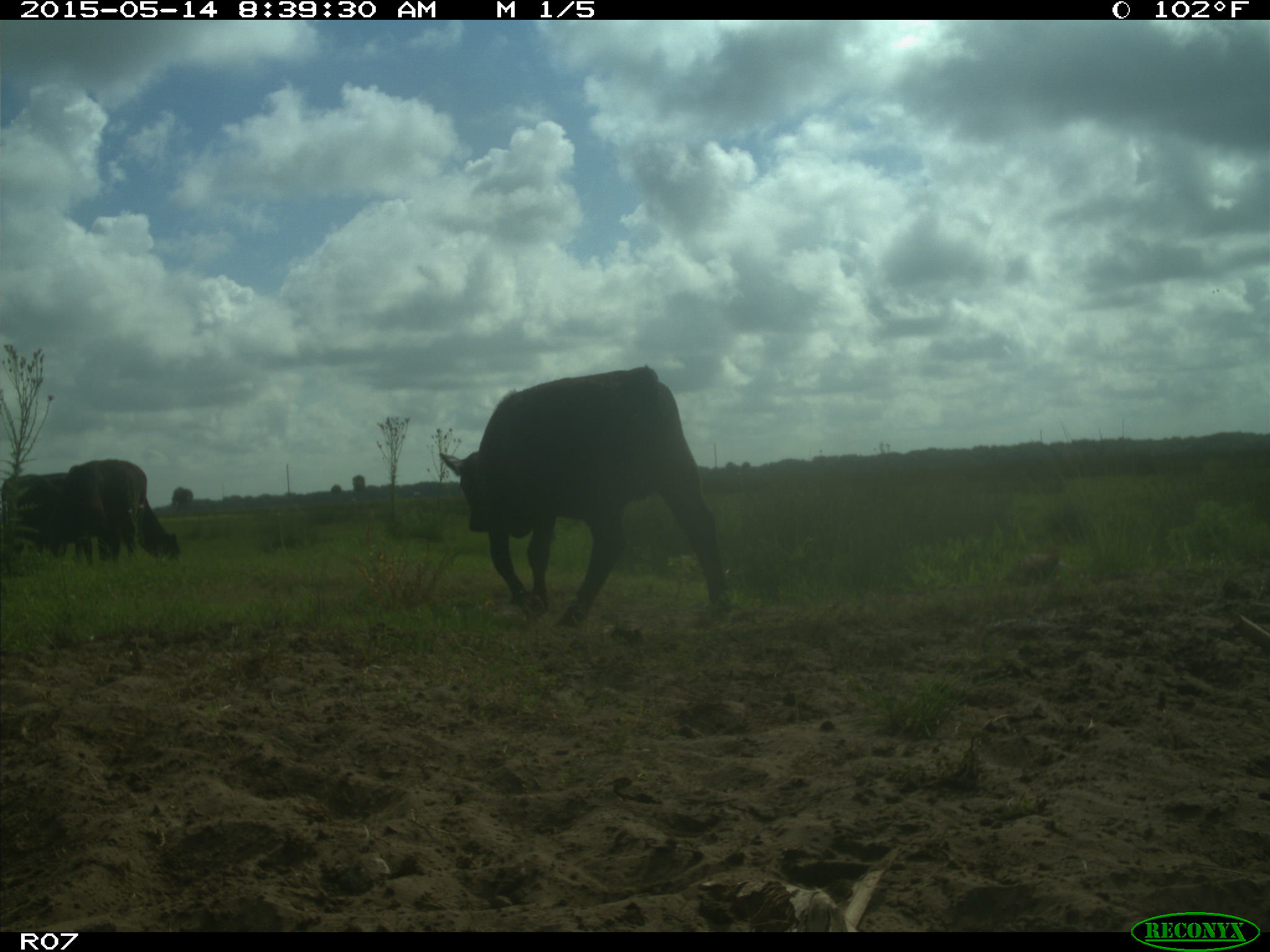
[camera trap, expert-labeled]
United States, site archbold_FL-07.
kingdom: Animalia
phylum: Chordata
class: Mammalia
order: Artiodactyla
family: Bovidae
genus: Bos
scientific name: Bos taurus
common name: domestic cow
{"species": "Bos taurus (domestic cow)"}